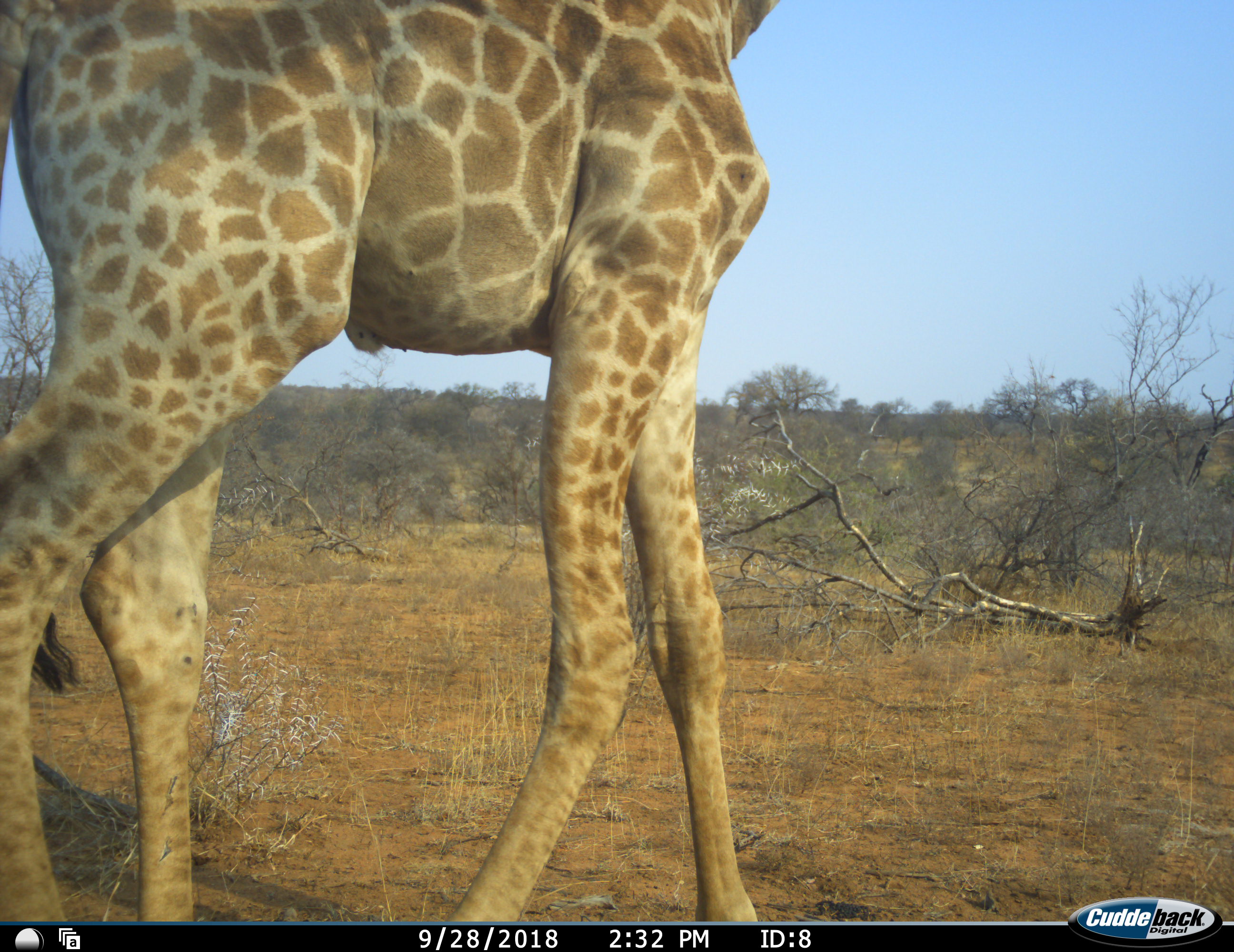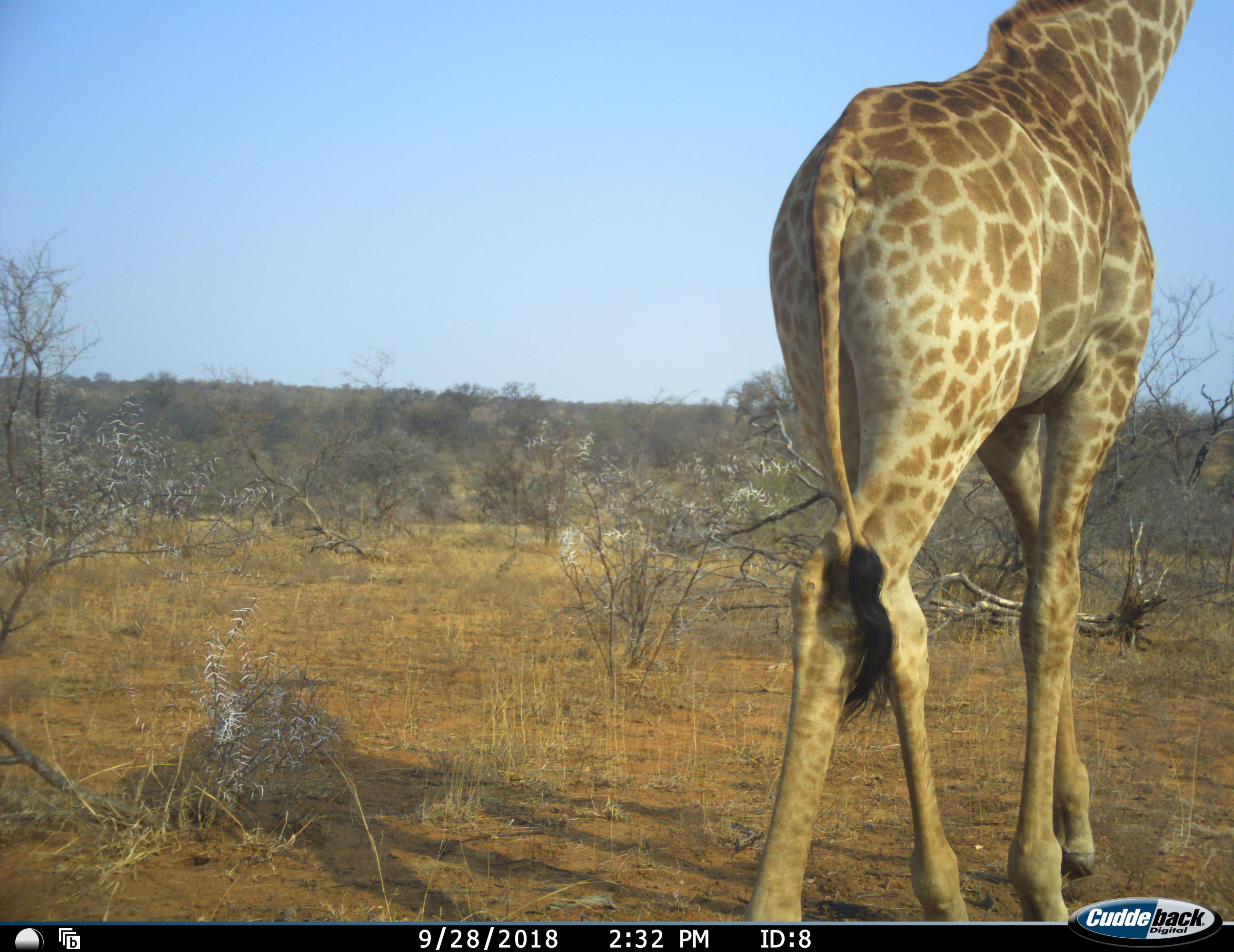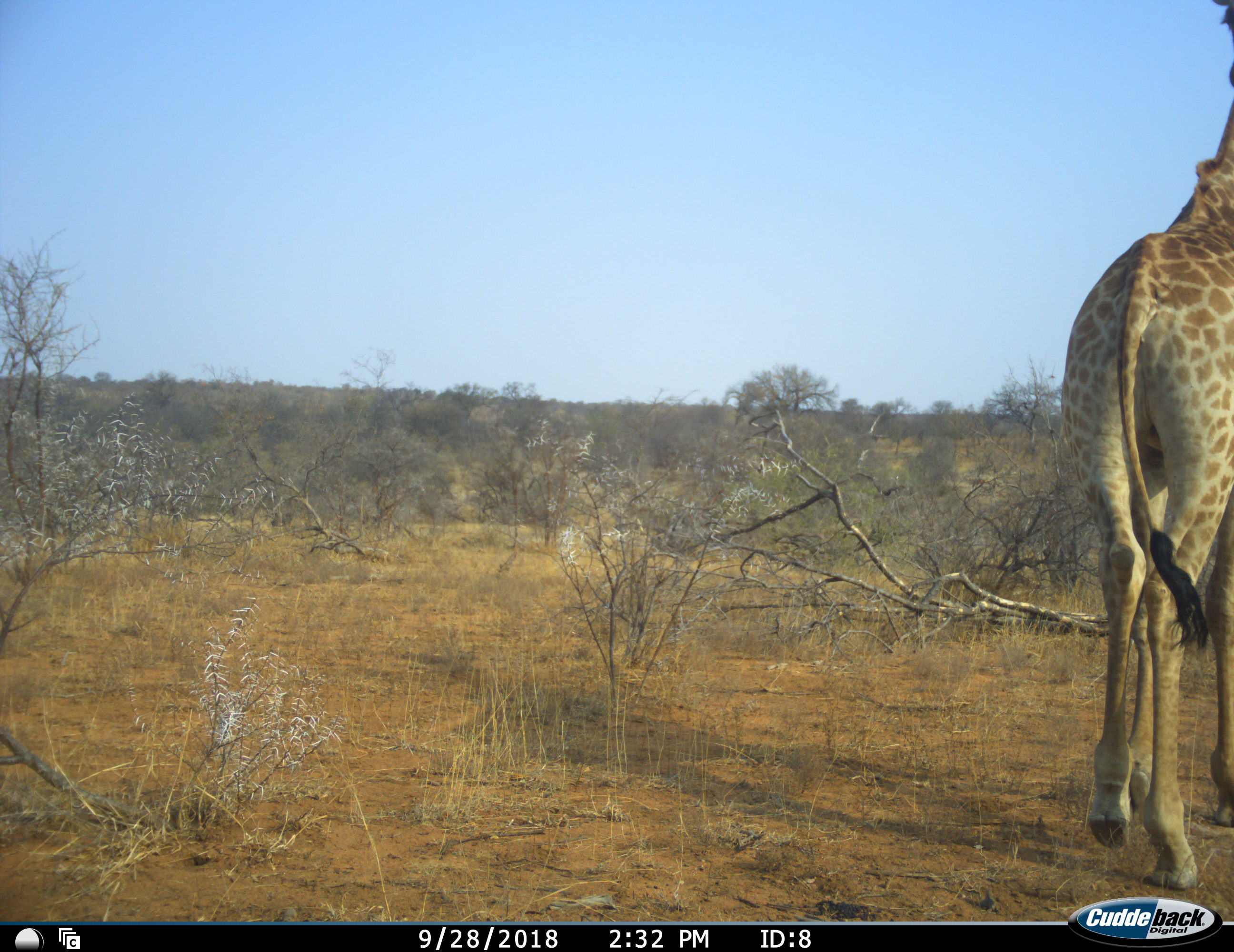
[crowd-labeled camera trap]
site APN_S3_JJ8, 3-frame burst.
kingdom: Animalia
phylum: Chordata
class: Mammalia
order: Artiodactyla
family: Giraffidae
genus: Giraffa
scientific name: Giraffa camelopardalis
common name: giraffe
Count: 1.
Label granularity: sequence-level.